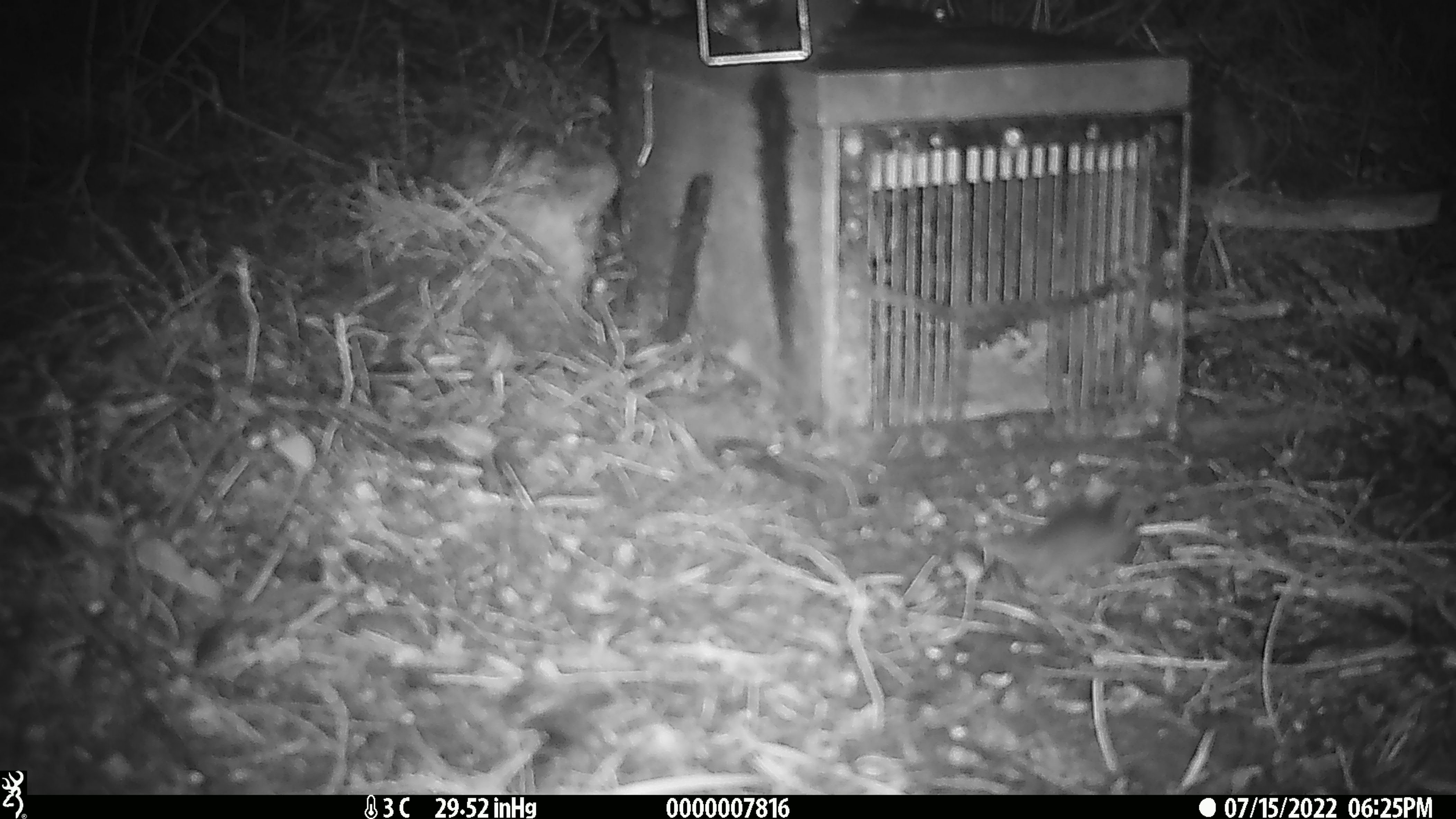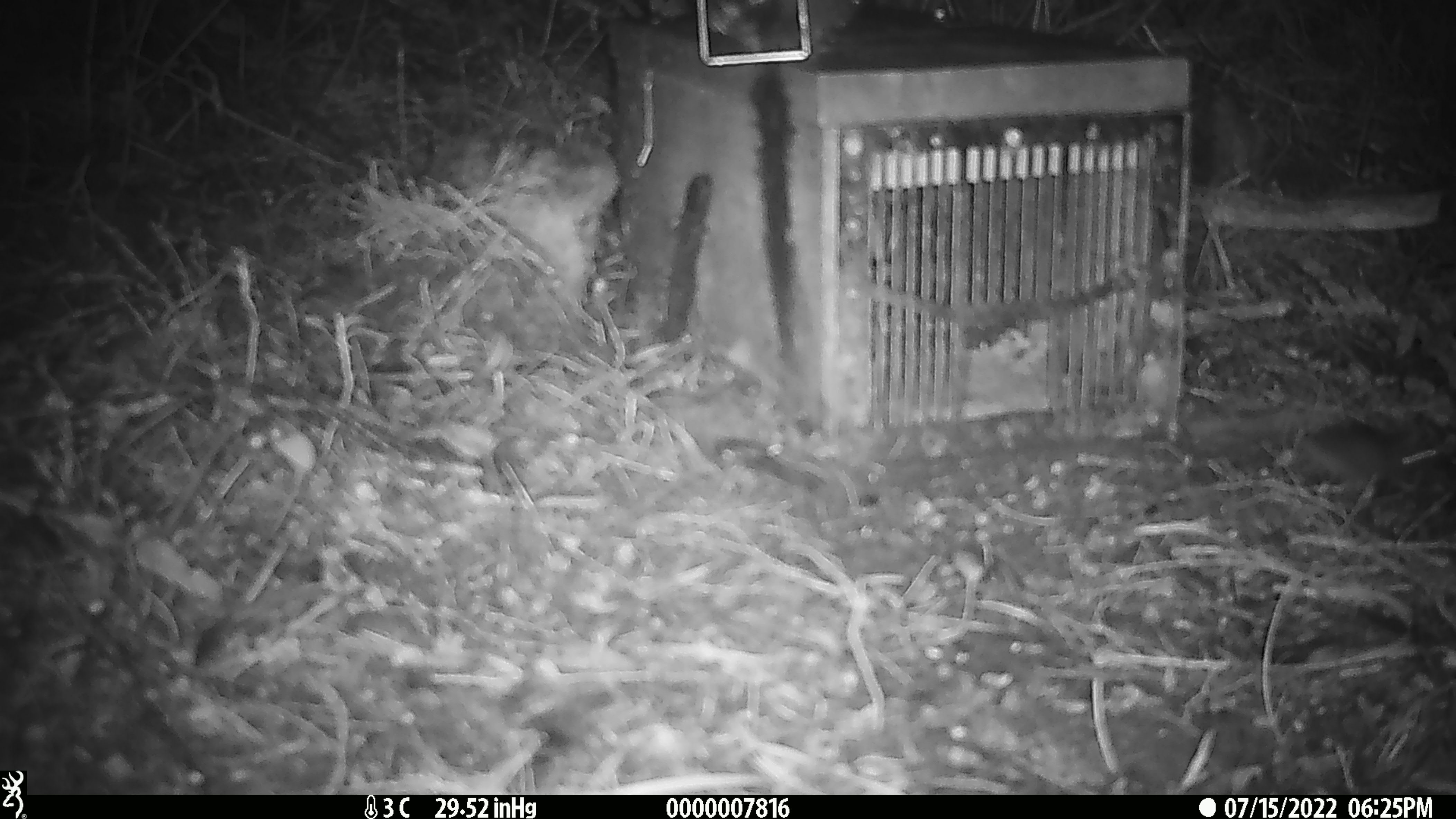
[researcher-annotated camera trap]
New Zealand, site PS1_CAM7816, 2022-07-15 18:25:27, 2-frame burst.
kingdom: Animalia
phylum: Chordata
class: Mammalia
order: Rodentia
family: Muridae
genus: Mus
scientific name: Mus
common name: mouse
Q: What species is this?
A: Mouse (Mus).